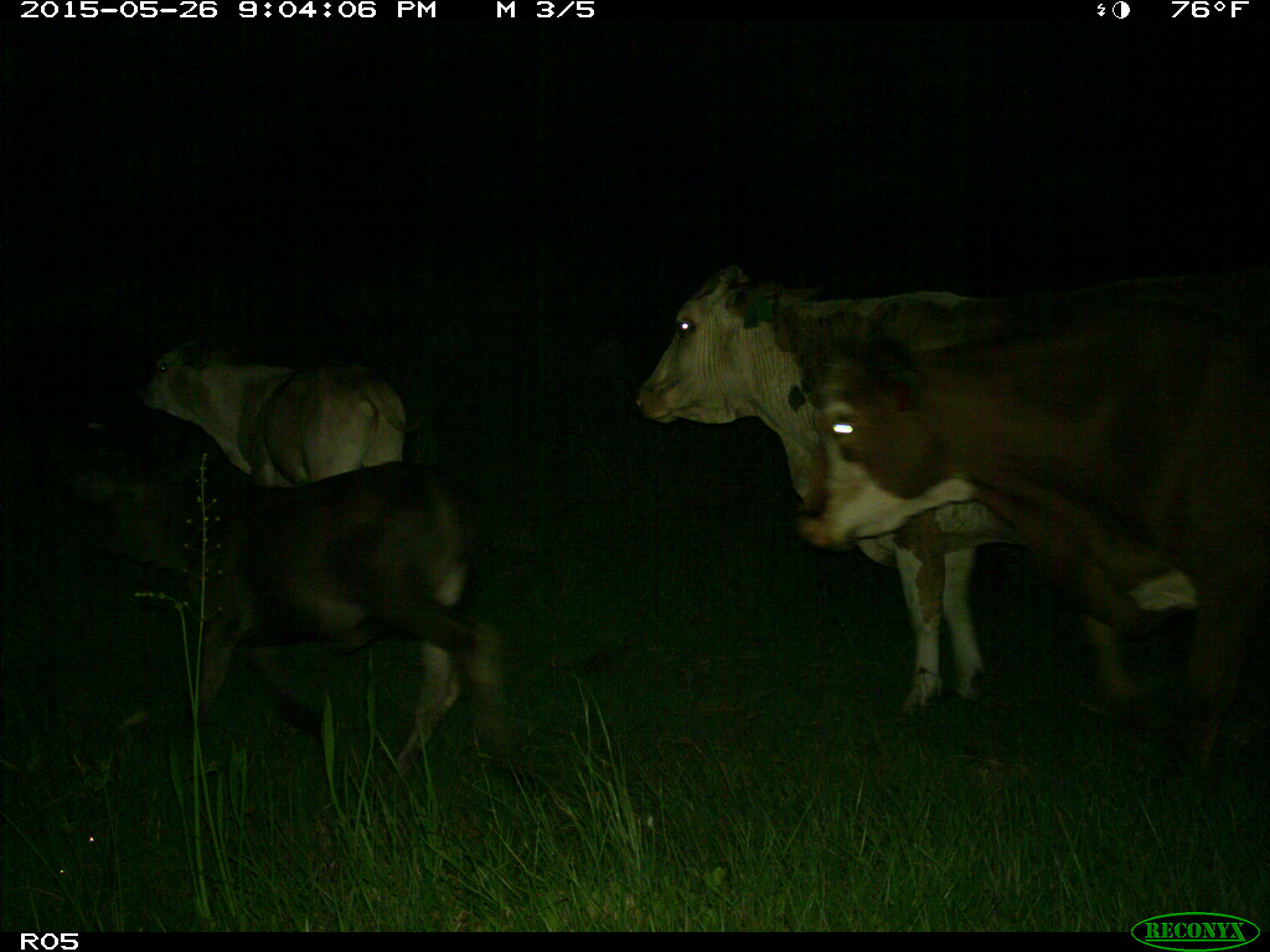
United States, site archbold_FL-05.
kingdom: Animalia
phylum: Chordata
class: Mammalia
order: Artiodactyla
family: Bovidae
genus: Bos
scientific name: Bos taurus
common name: domestic cow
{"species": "Bos taurus (domestic cow)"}